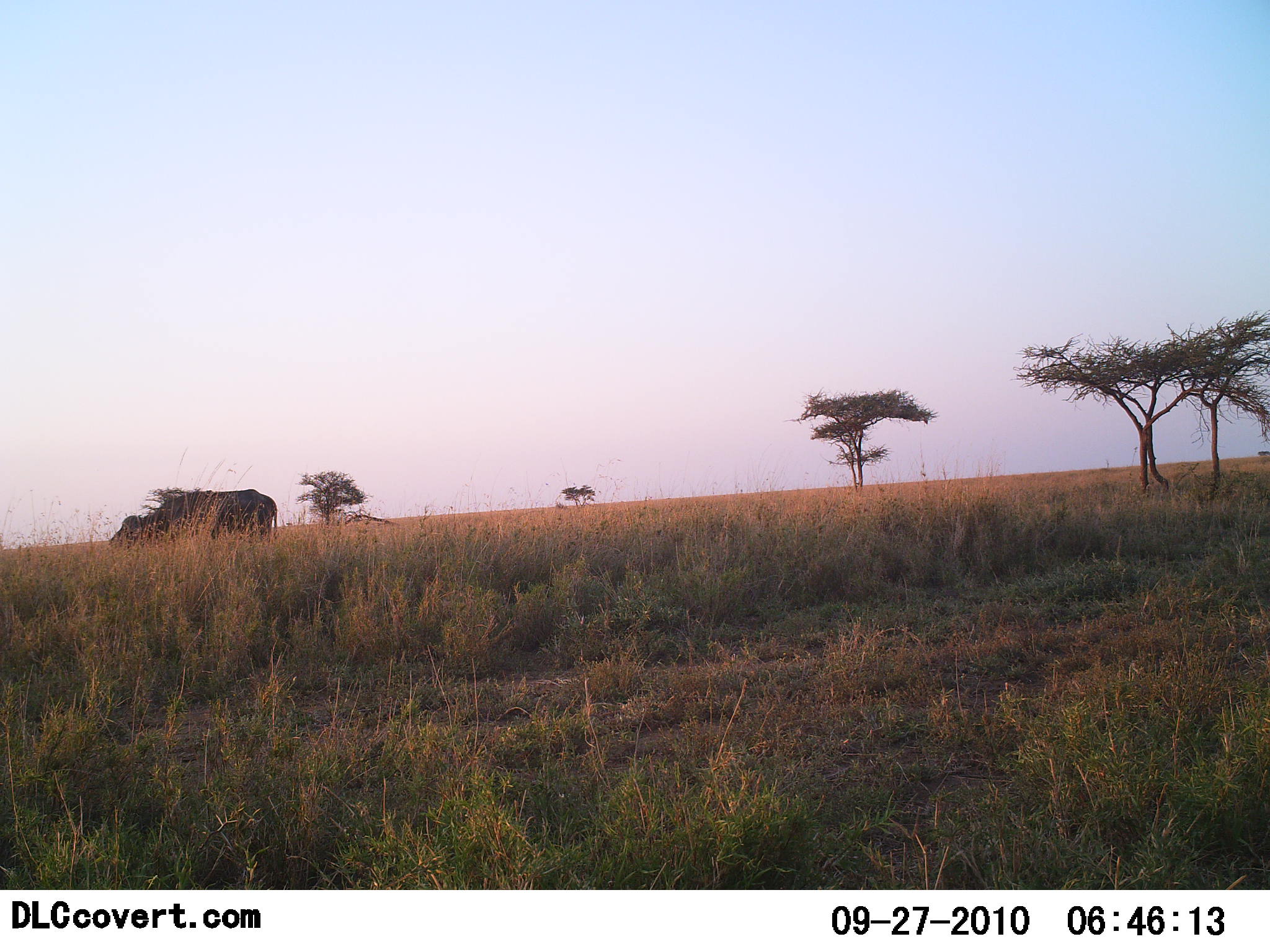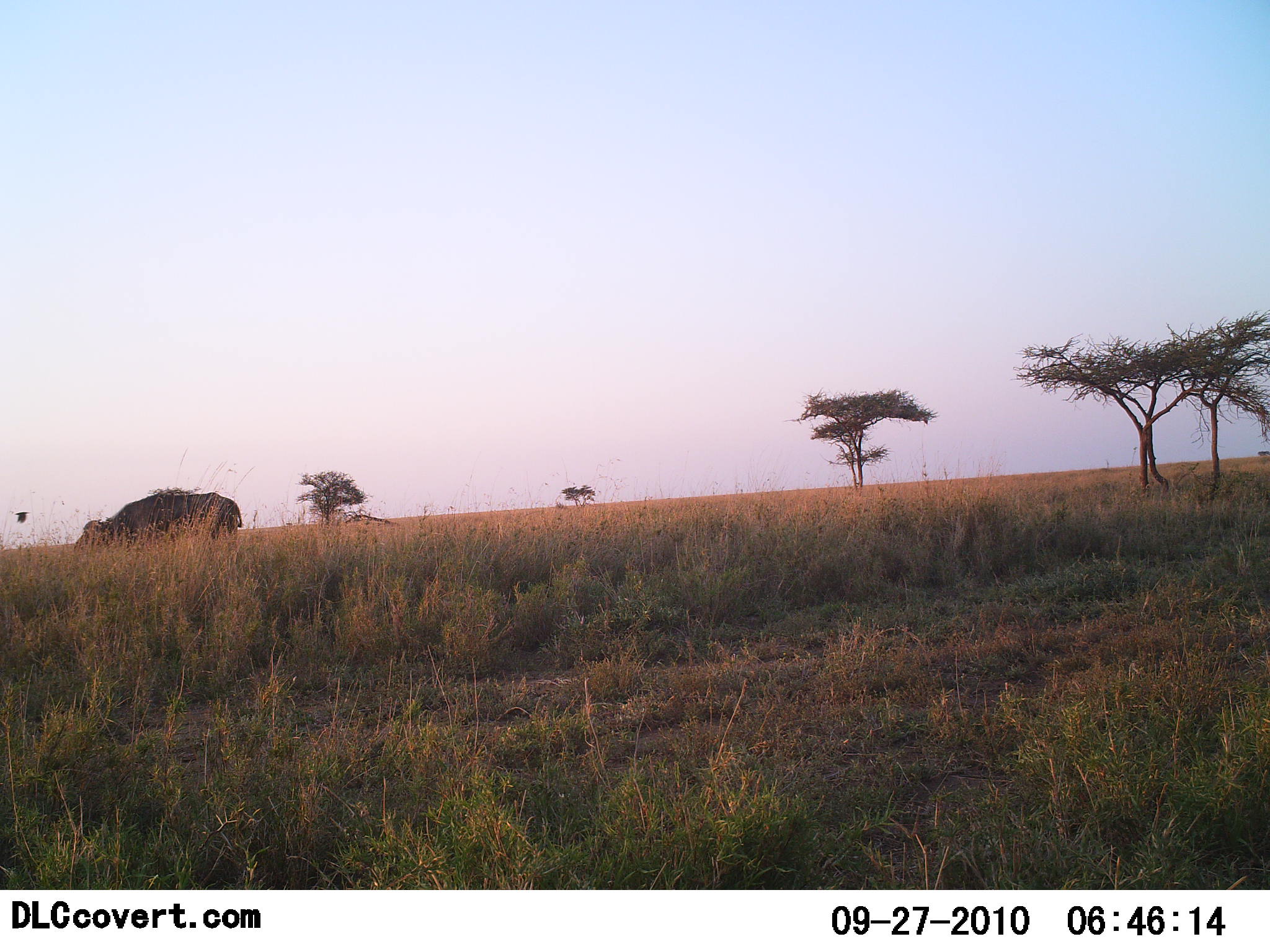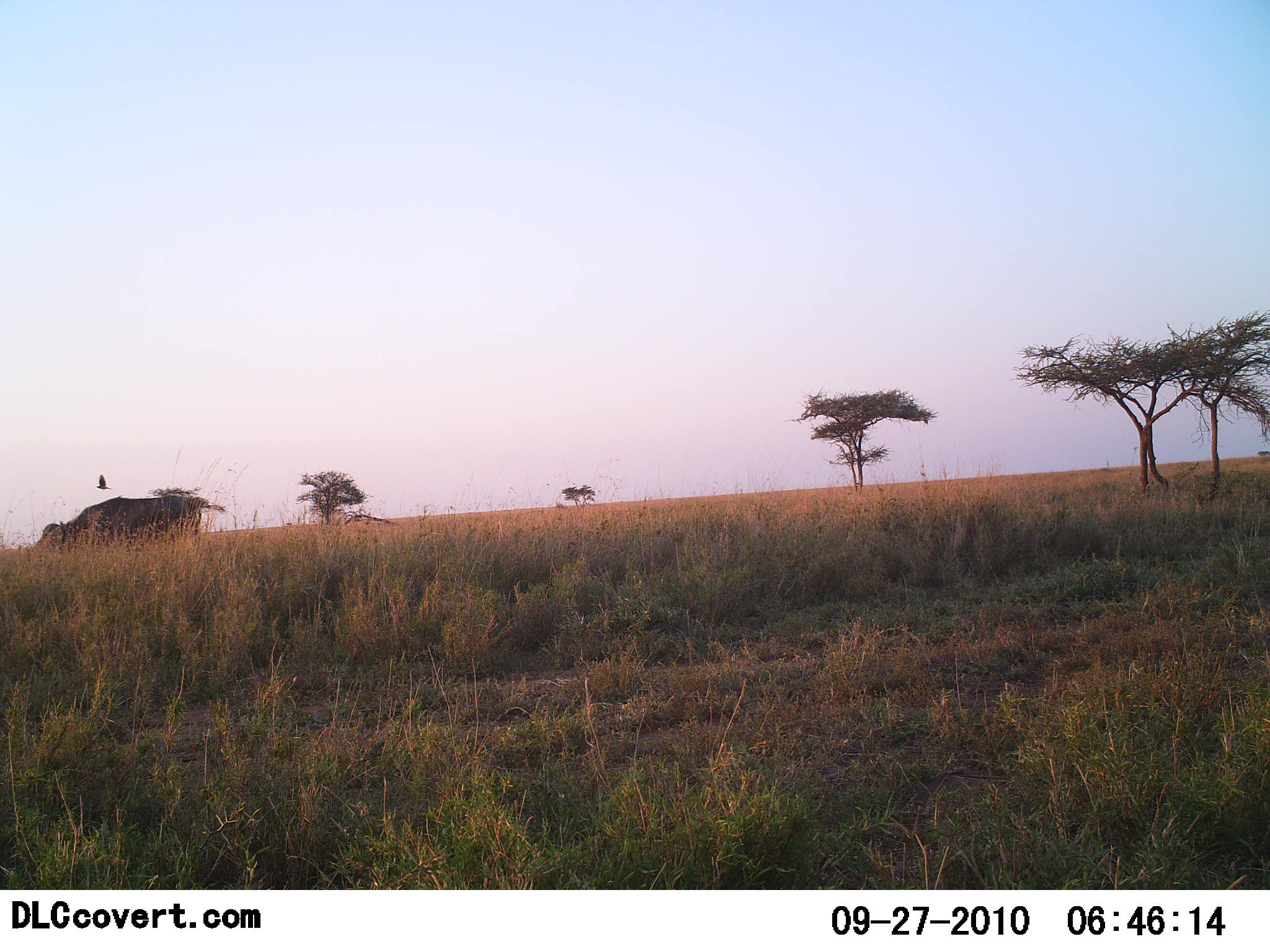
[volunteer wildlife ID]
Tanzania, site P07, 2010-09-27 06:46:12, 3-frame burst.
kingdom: Animalia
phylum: Chordata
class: Mammalia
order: Artiodactyla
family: Bovidae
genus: Syncerus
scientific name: Syncerus caffer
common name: cape buffalo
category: buffalo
Buffalo (cape buffalo) (Syncerus caffer), count 1. Behavior (volunteer vote fractions): standing 7%, resting 0%, moving 93%, interacting 0%. Young present (vote fraction): 0%. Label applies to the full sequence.